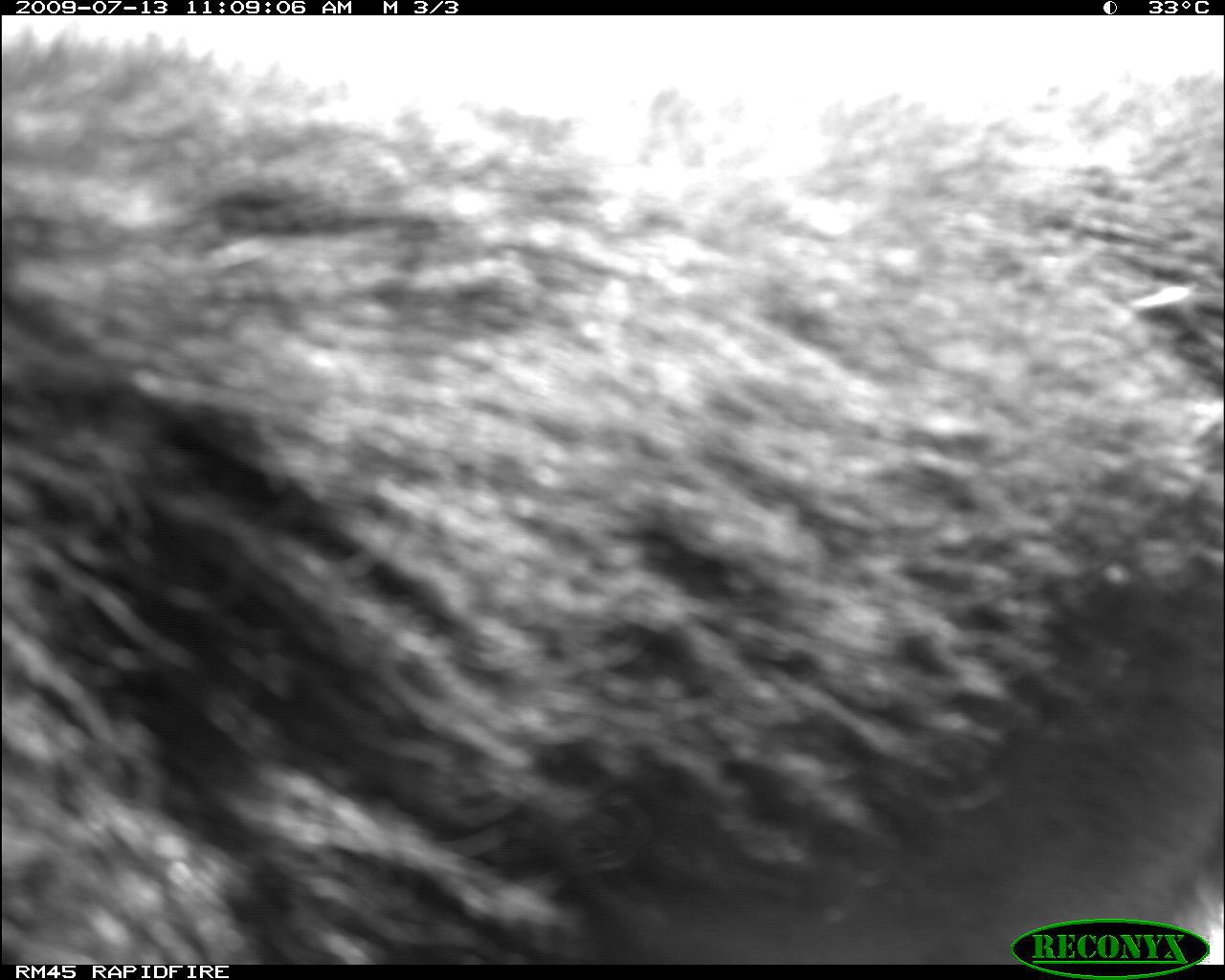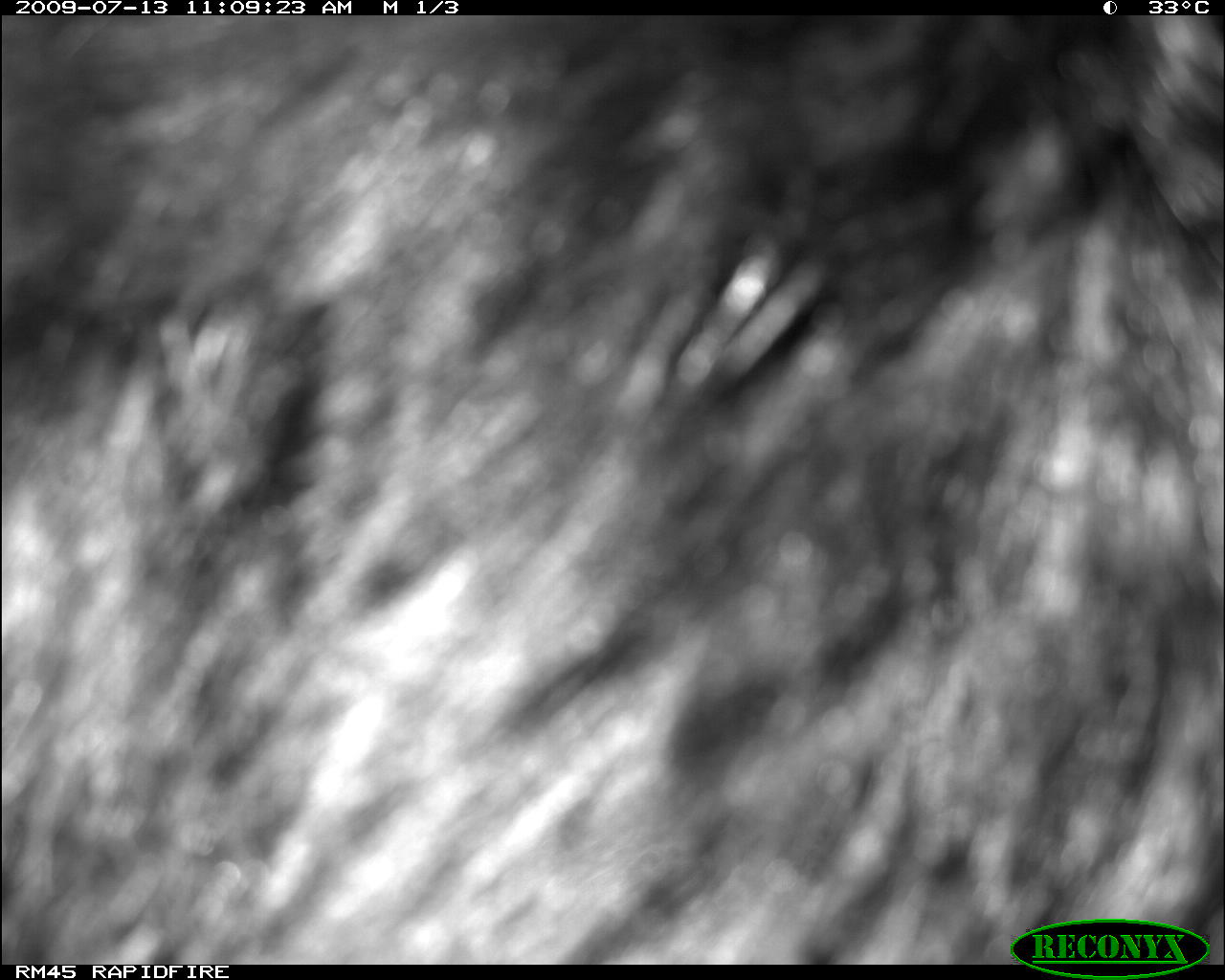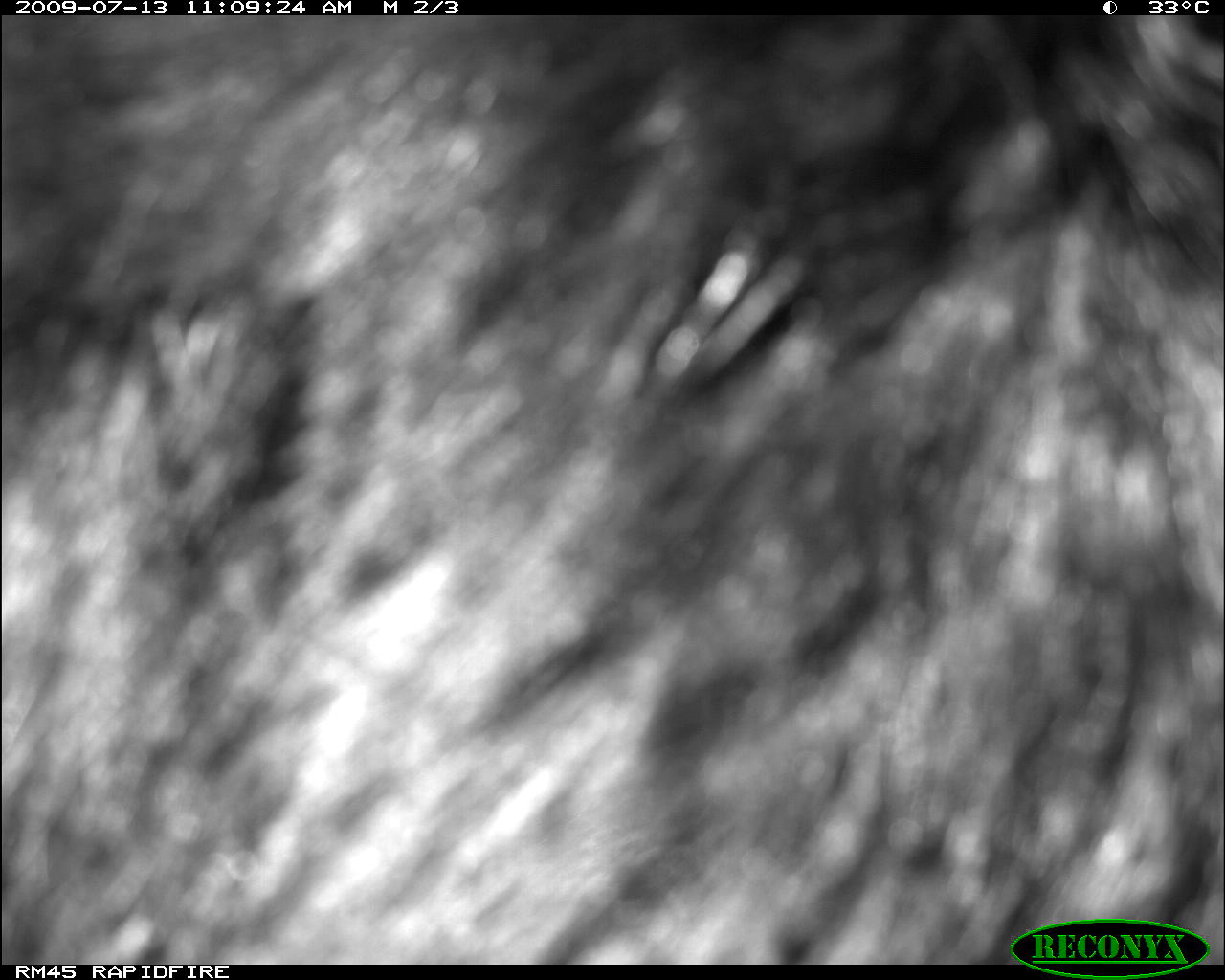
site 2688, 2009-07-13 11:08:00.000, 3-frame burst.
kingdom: Animalia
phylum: Chordata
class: Mammalia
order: Carnivora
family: Canidae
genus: Canis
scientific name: Canis familiaris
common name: domestic dog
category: canis lupus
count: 1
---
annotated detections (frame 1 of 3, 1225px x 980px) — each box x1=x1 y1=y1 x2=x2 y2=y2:
canis lupus: x1=1 y1=15 x2=1225 y2=965